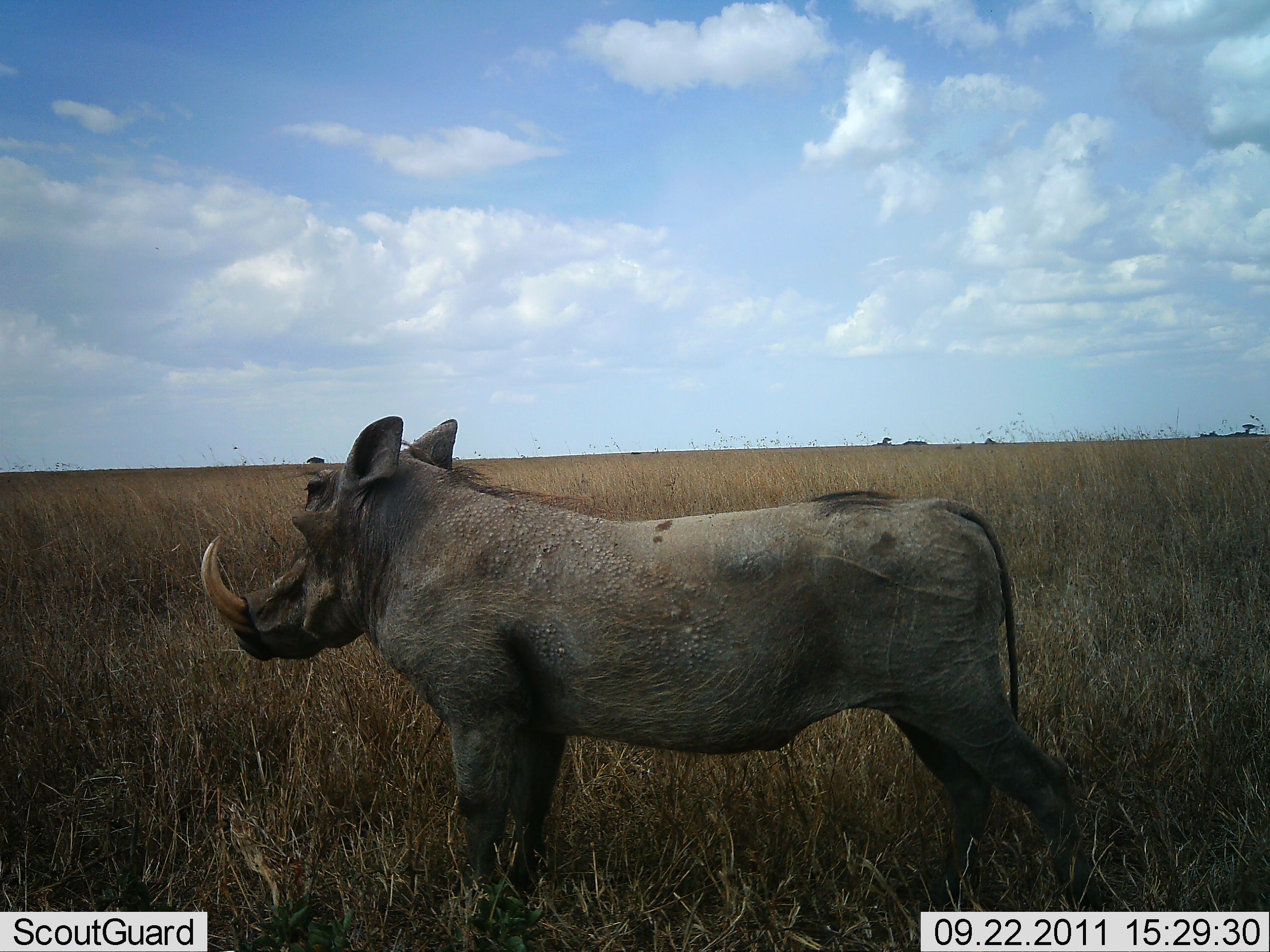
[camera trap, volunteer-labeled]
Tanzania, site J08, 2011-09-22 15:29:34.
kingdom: Animalia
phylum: Chordata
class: Mammalia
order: Artiodactyla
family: Suidae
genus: Phacochoerus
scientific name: Phacochoerus africanus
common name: warthog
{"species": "warthog (Phacochoerus africanus)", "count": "1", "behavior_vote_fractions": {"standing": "100%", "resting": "0%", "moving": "0%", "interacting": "0%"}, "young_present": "0%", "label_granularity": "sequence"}